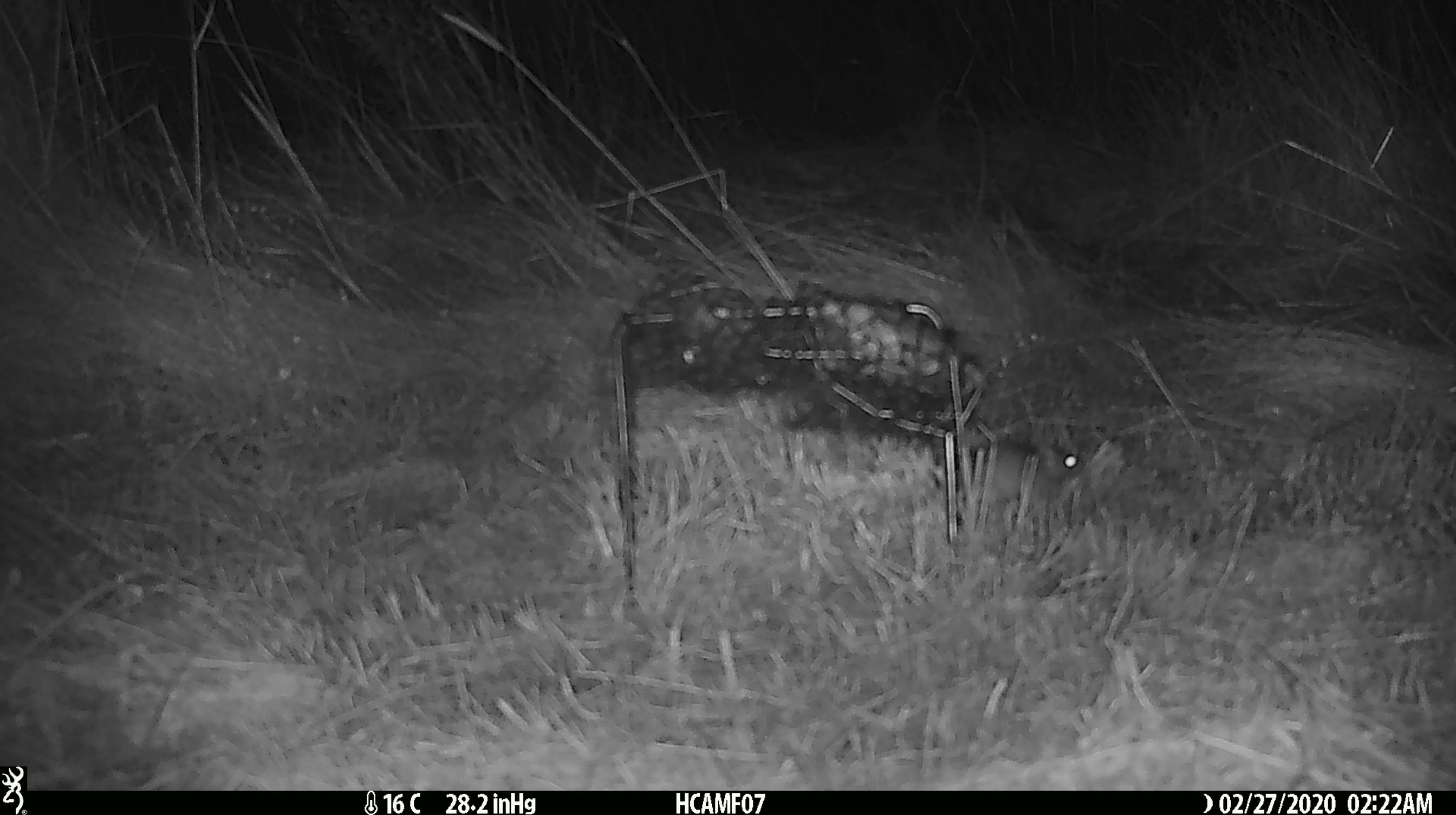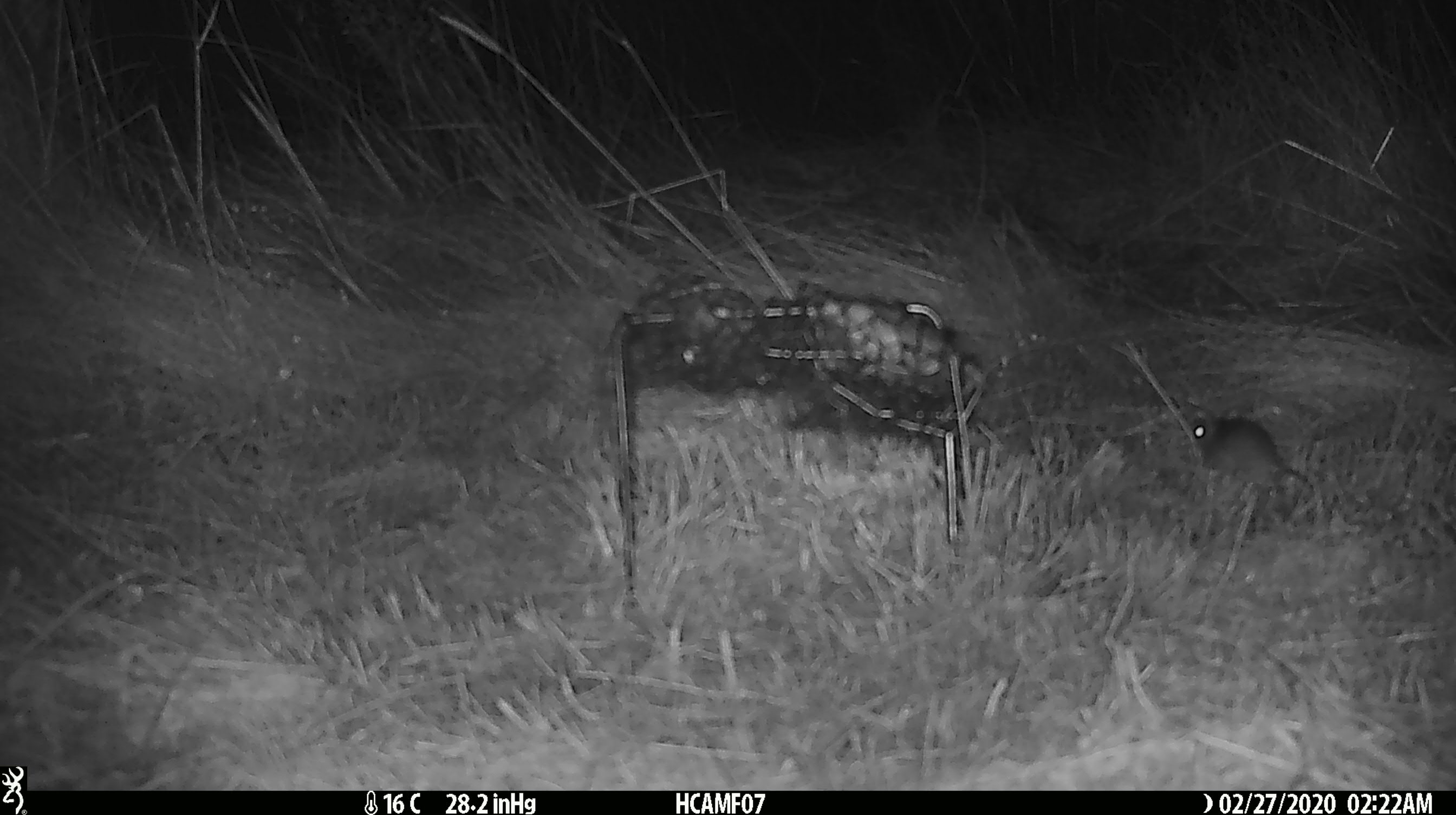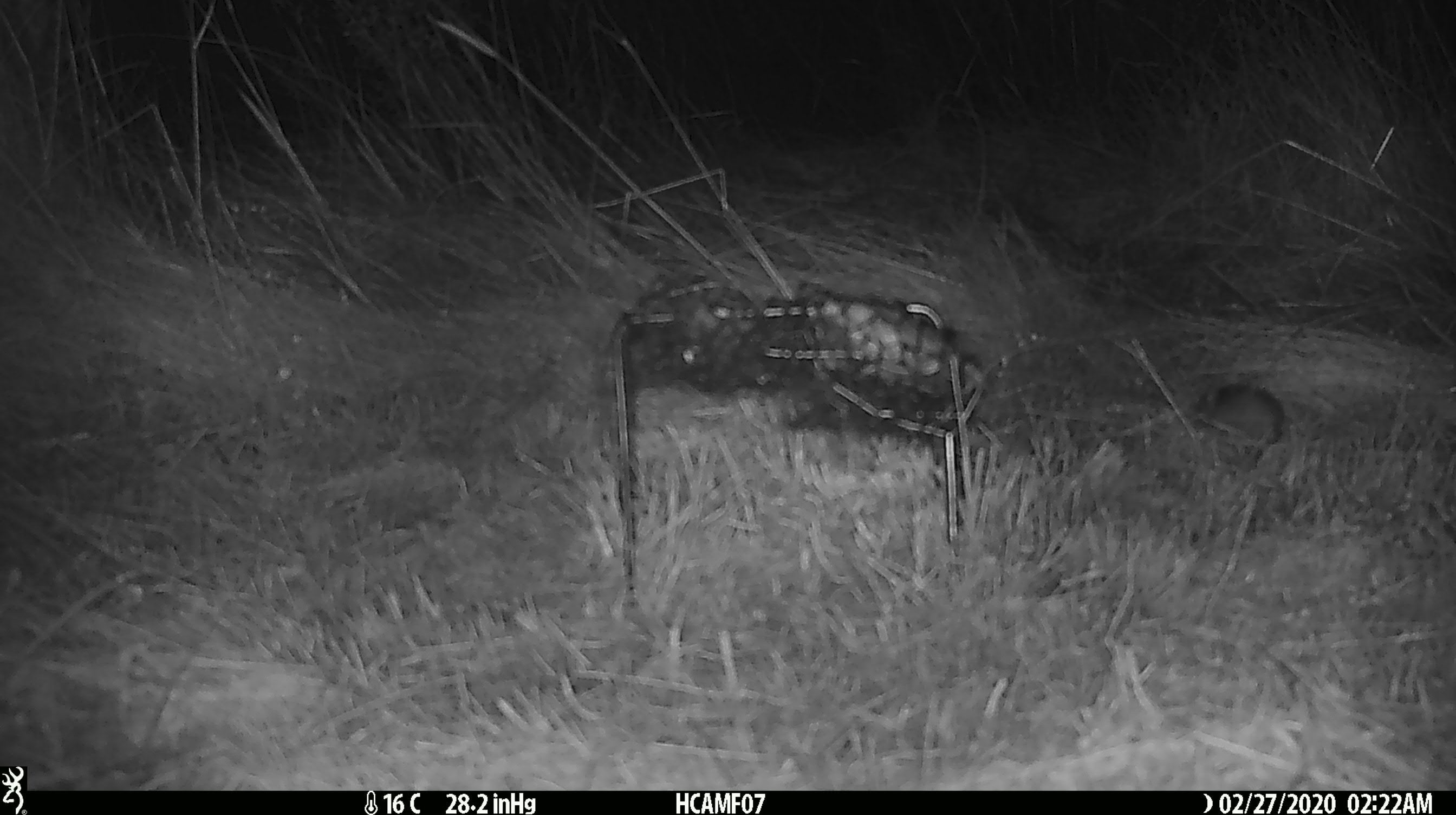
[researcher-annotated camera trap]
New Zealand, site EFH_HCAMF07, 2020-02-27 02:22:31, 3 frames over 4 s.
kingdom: Animalia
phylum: Chordata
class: Mammalia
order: Rodentia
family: Muridae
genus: Mus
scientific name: Mus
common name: mouse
Mouse (Mus).